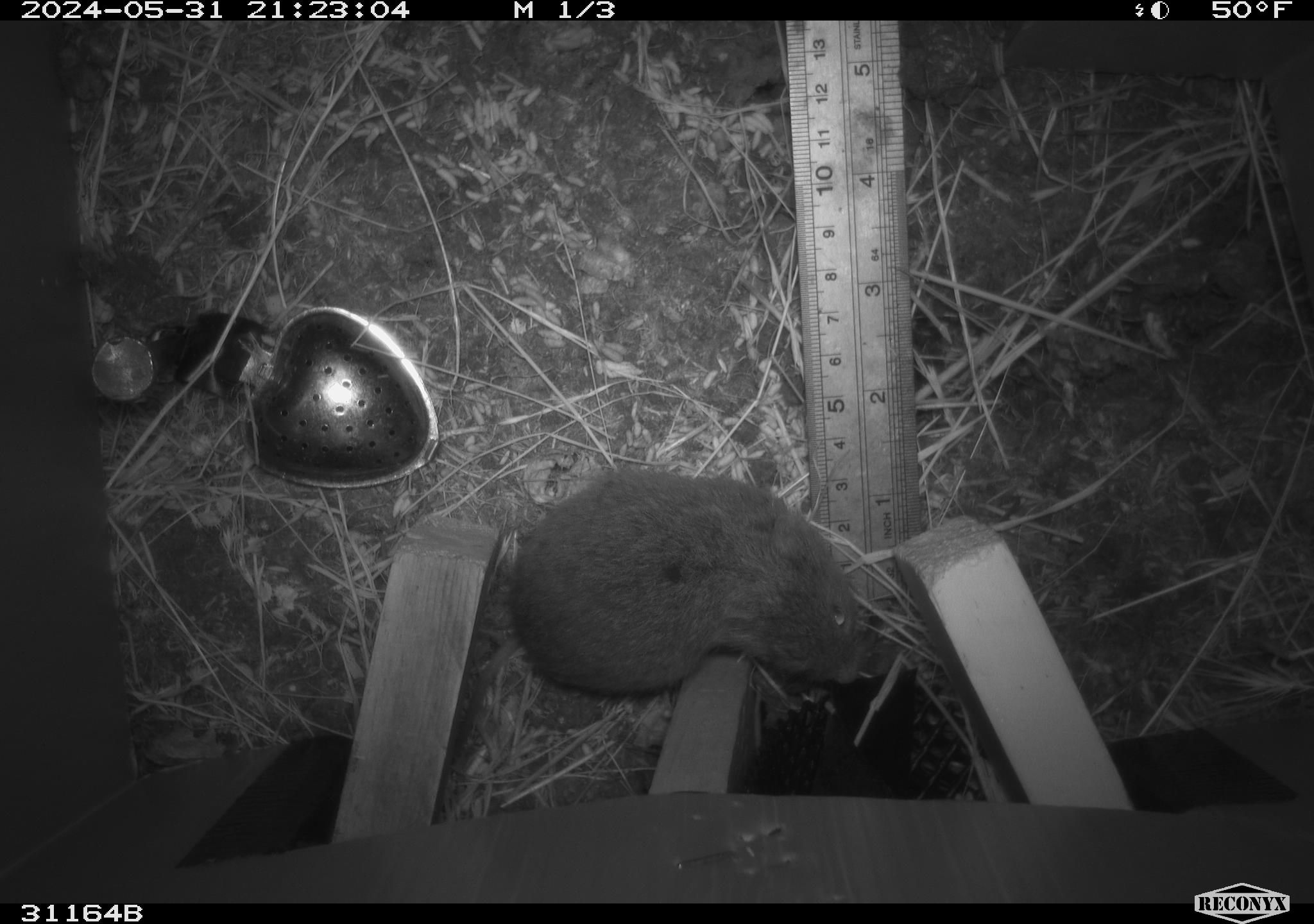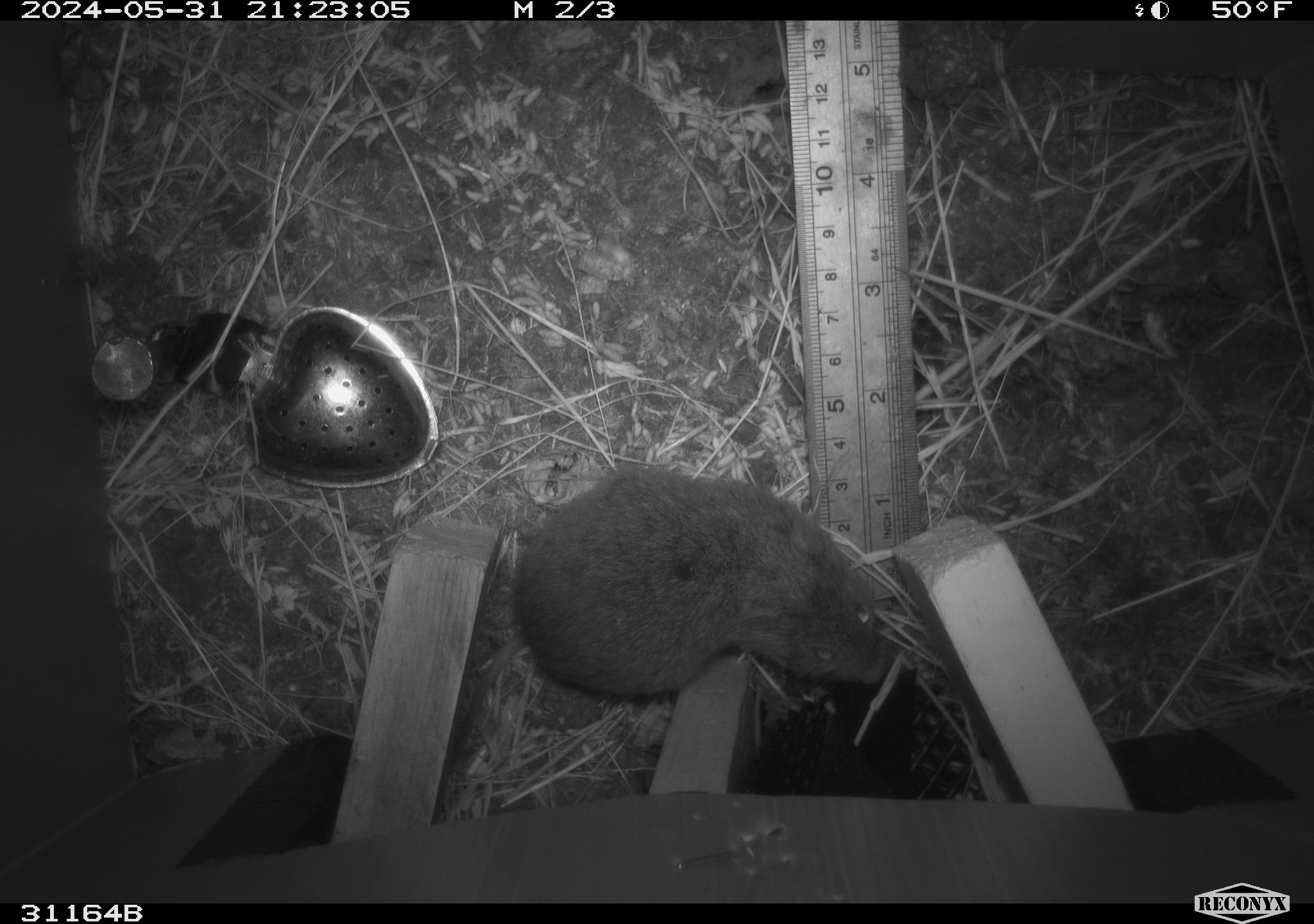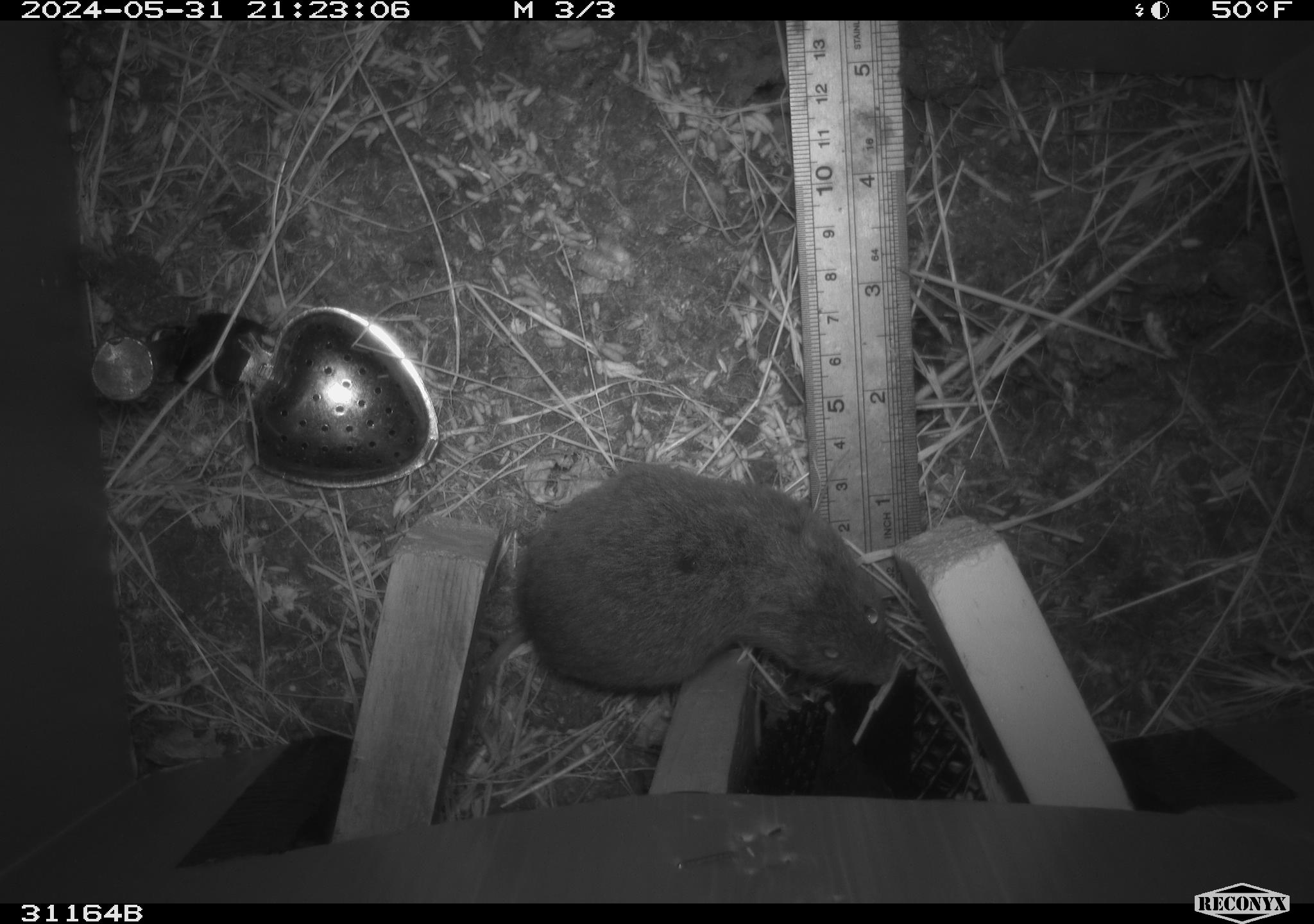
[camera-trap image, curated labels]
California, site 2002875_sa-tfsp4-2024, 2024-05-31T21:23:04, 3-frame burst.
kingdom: Animalia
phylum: Chordata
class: Mammalia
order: Rodentia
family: Cricetidae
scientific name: Arvicolinae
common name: voles, lemmings, and muskrats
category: arvicolinae subfamily